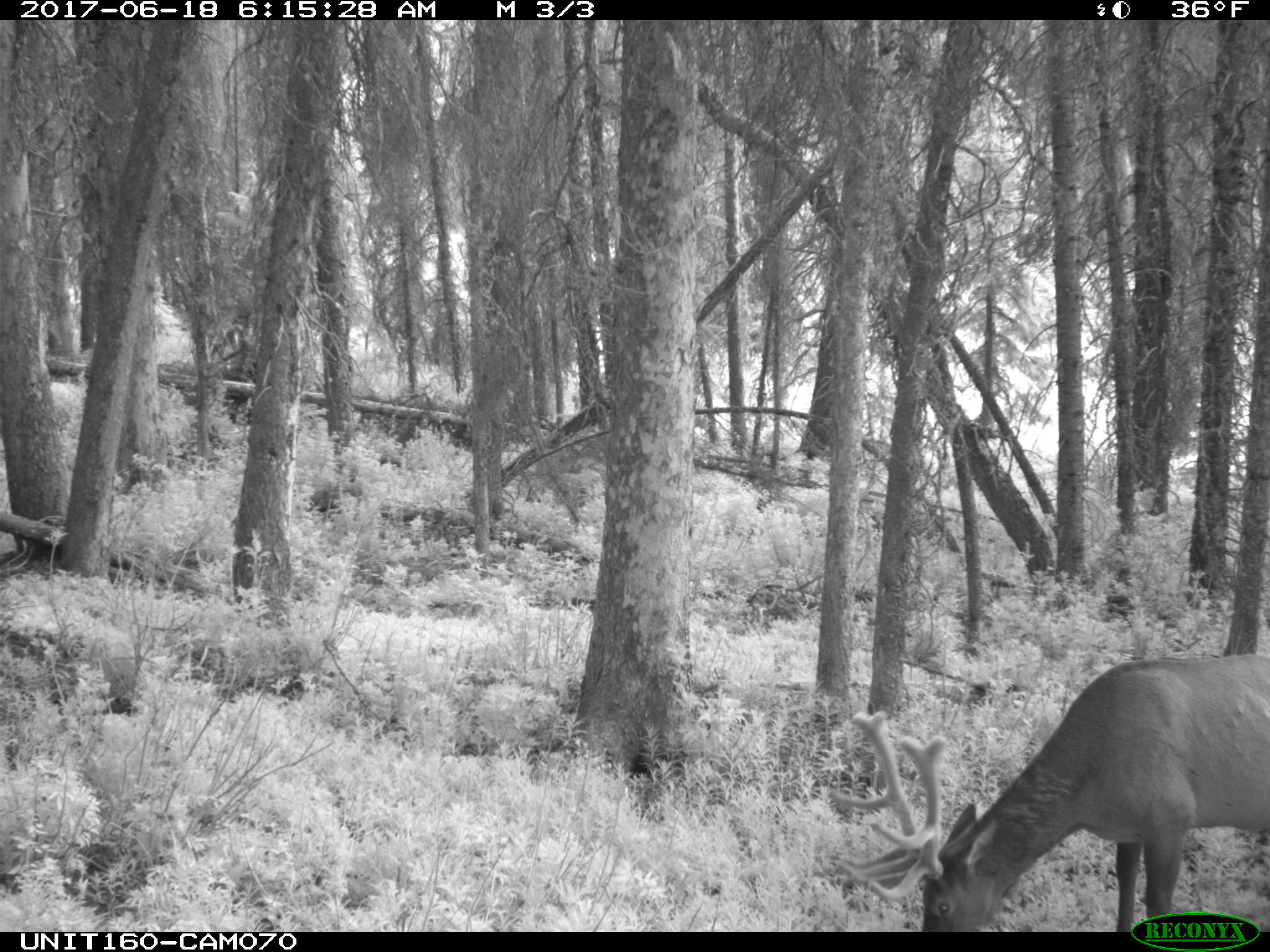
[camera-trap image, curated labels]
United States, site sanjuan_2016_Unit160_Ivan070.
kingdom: Animalia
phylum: Chordata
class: Mammalia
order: Artiodactyla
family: Cervidae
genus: Cervus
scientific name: Cervus elaphus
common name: red deer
Cervus elaphus (red deer).